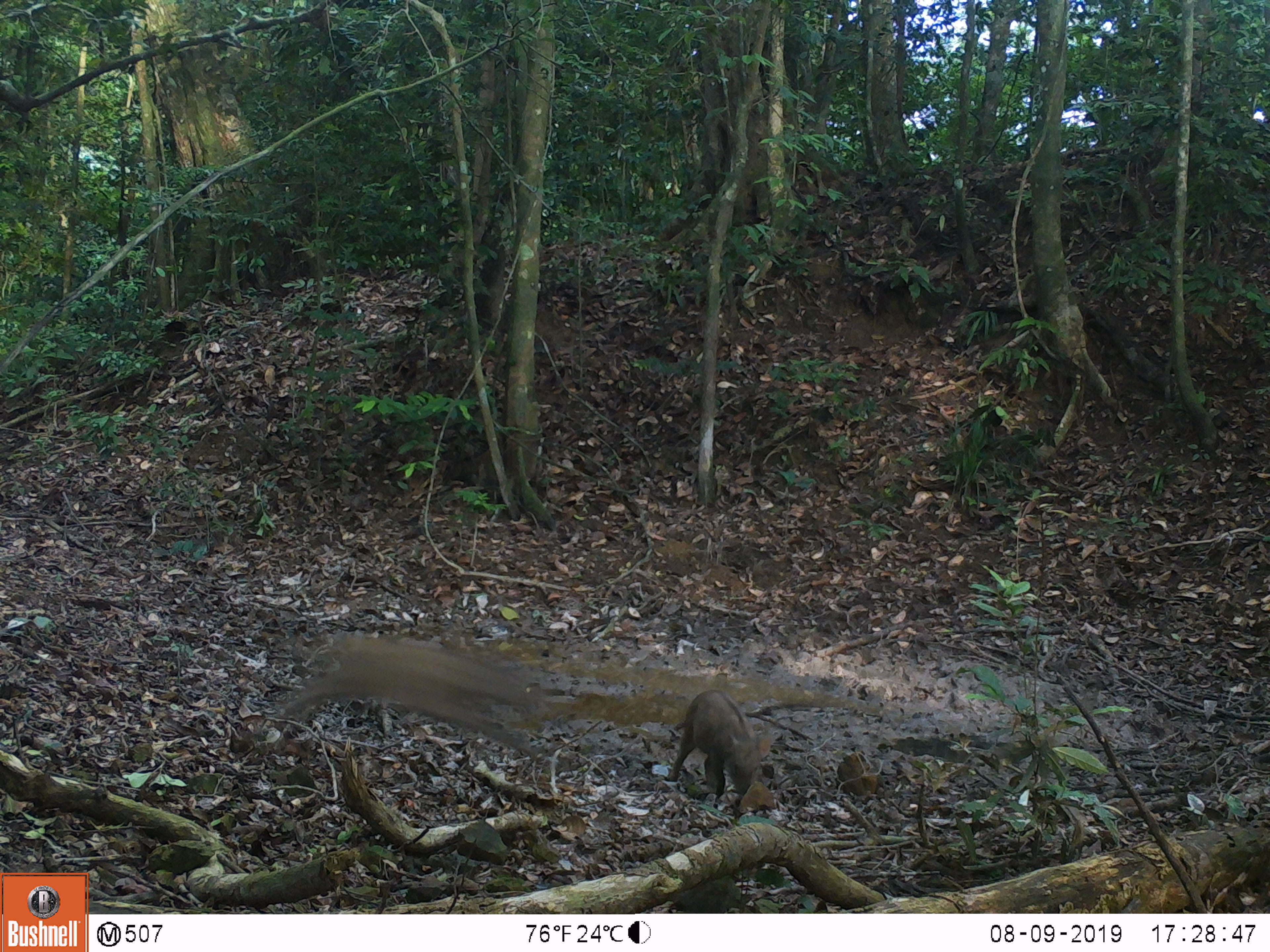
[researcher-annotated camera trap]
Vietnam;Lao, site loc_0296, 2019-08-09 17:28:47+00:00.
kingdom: Animalia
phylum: Chordata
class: Mammalia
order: Artiodactyla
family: Suidae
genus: Sus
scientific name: Sus scrofa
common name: eurasian wild pig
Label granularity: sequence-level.